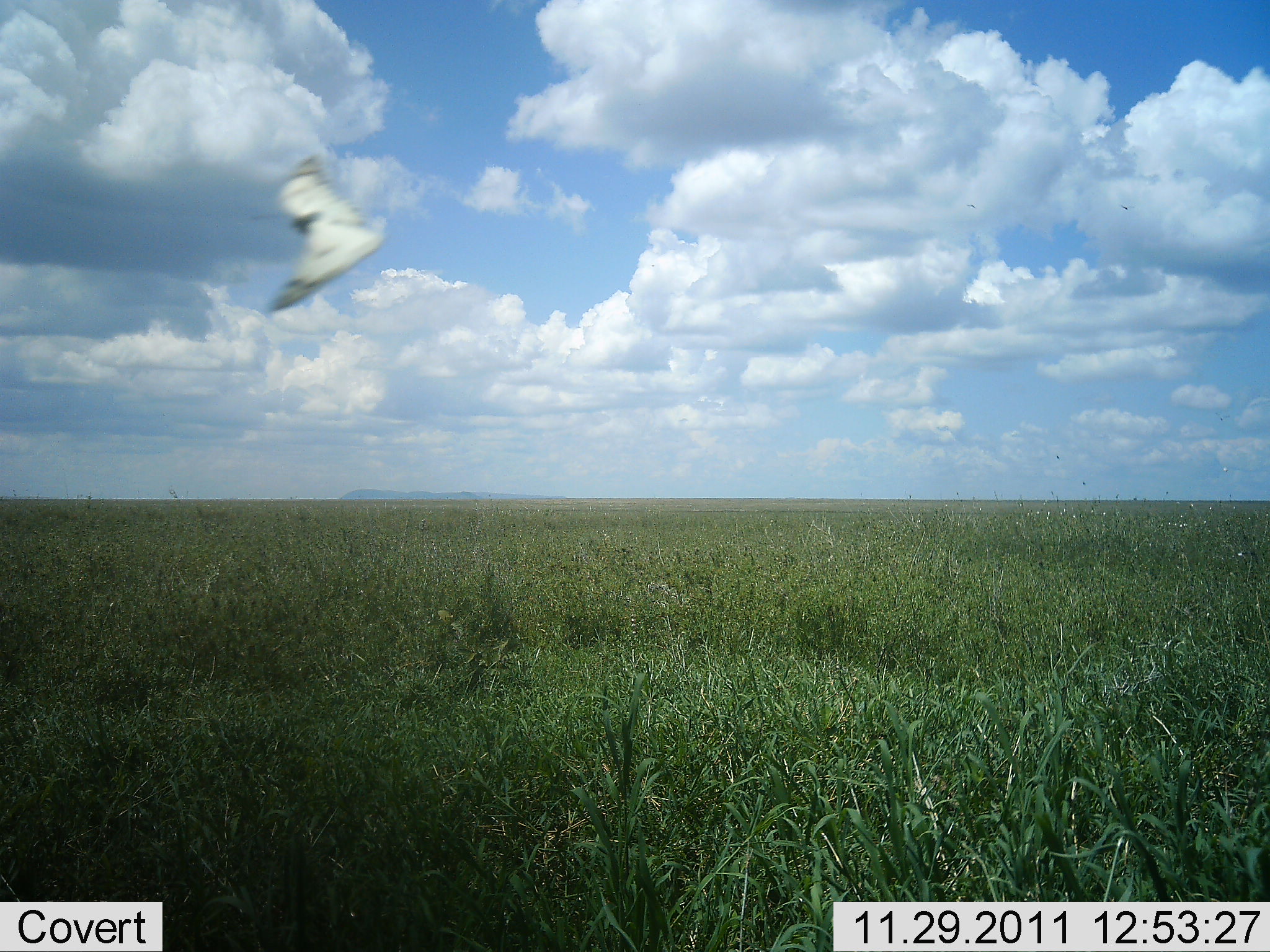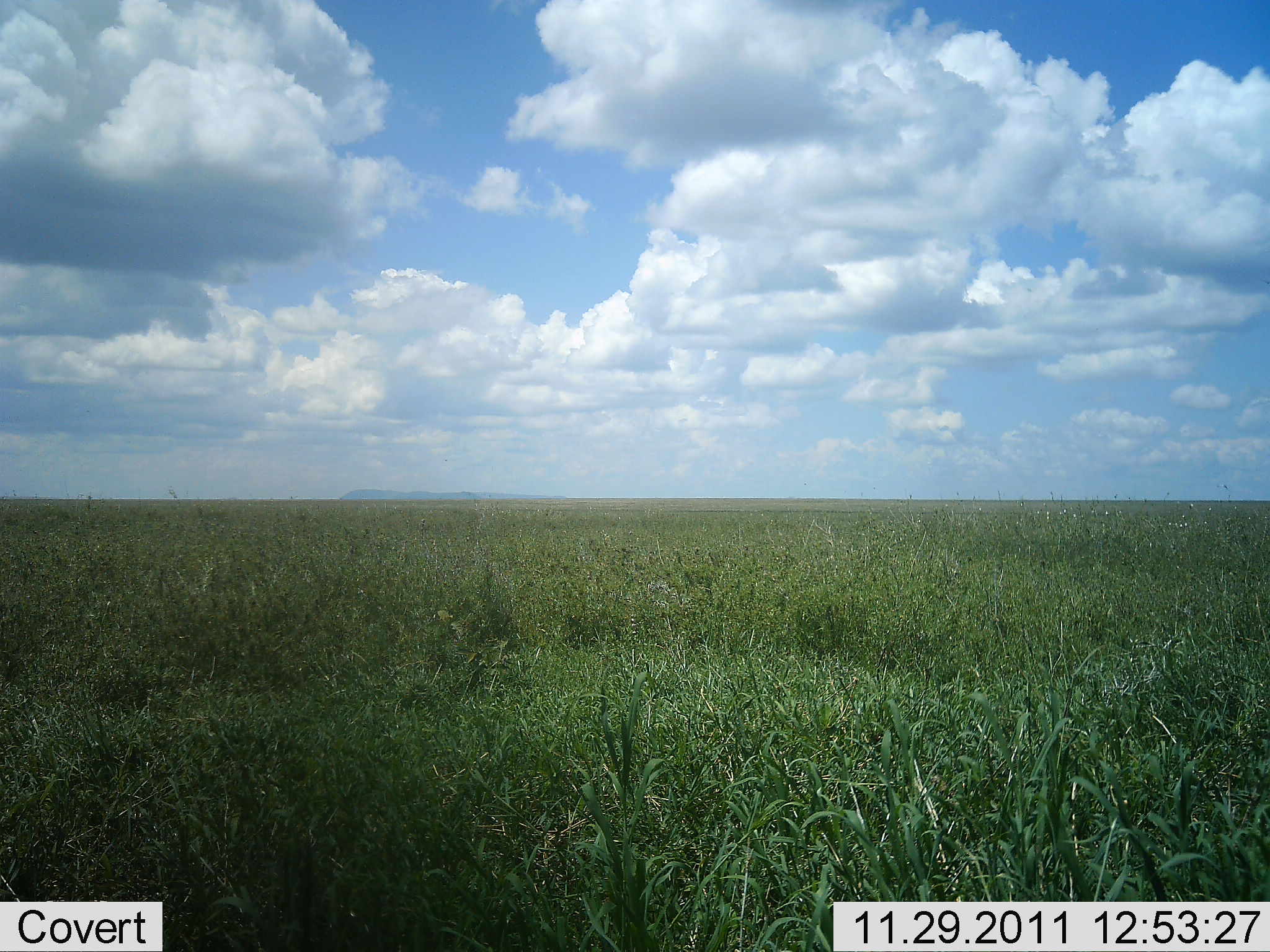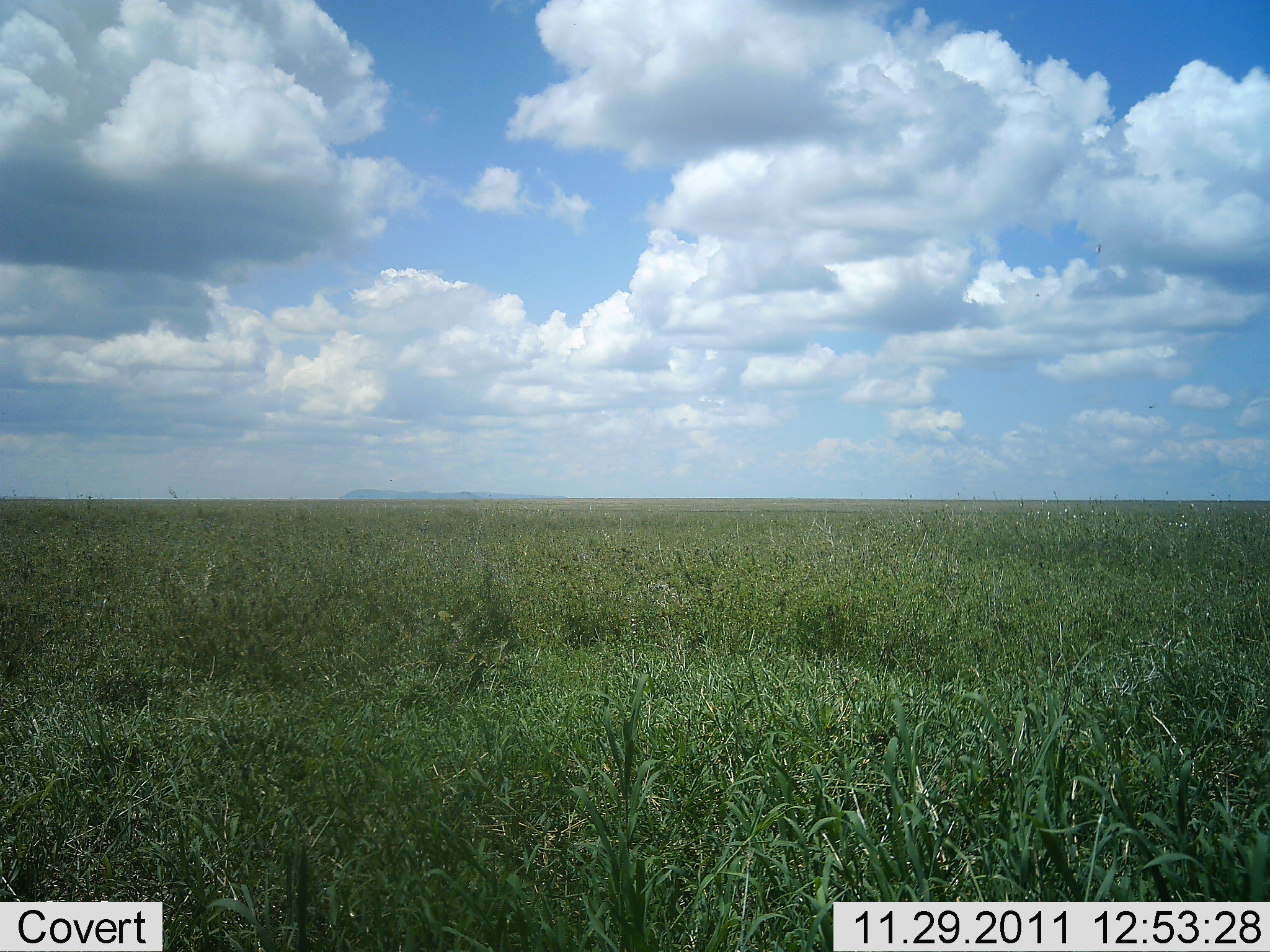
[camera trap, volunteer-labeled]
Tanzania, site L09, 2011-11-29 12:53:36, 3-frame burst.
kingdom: Animalia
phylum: Chordata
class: Aves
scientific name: Aves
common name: bird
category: otherbird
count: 1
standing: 0%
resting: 0%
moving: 90%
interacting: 10%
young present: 0%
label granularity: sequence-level